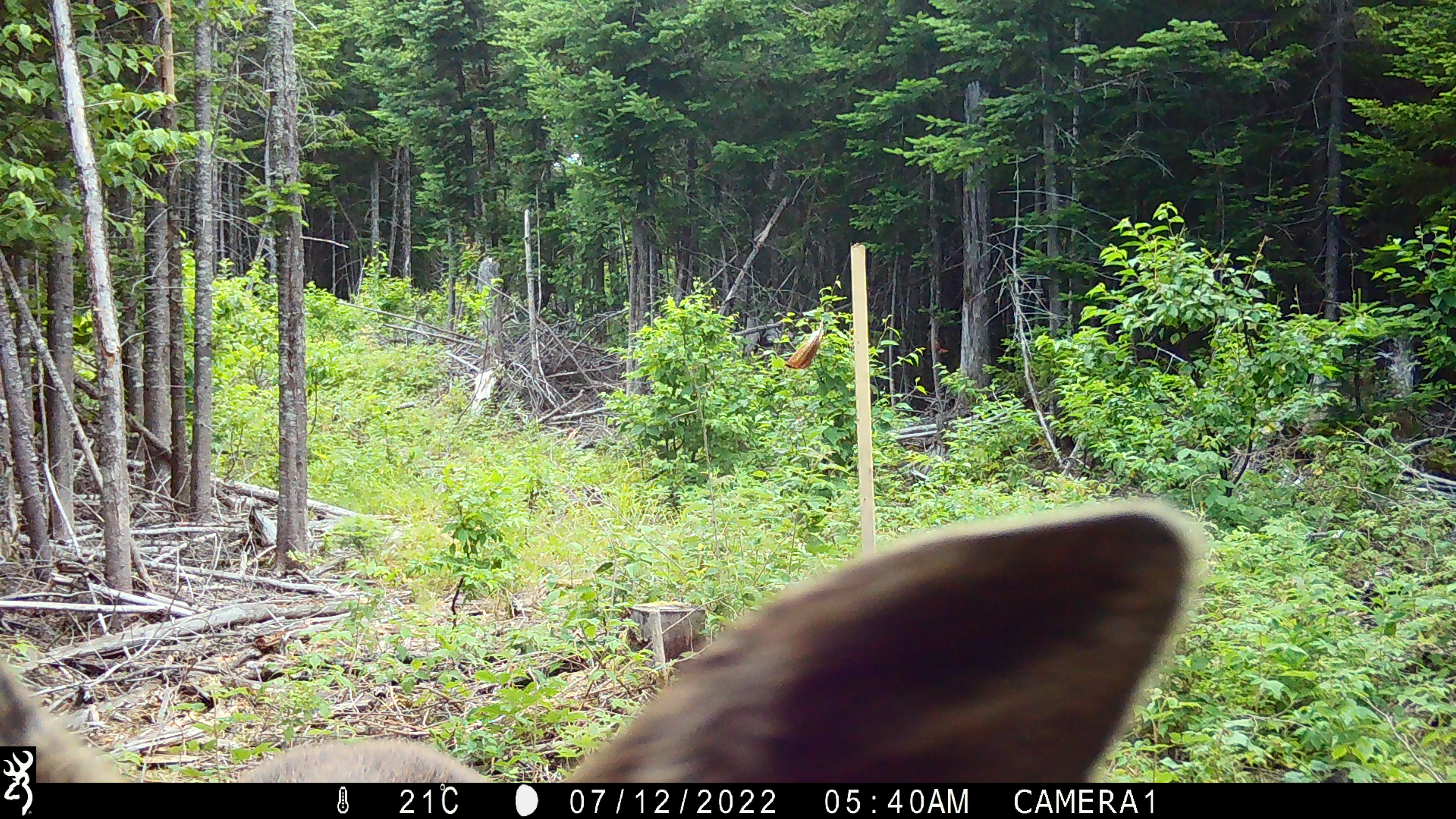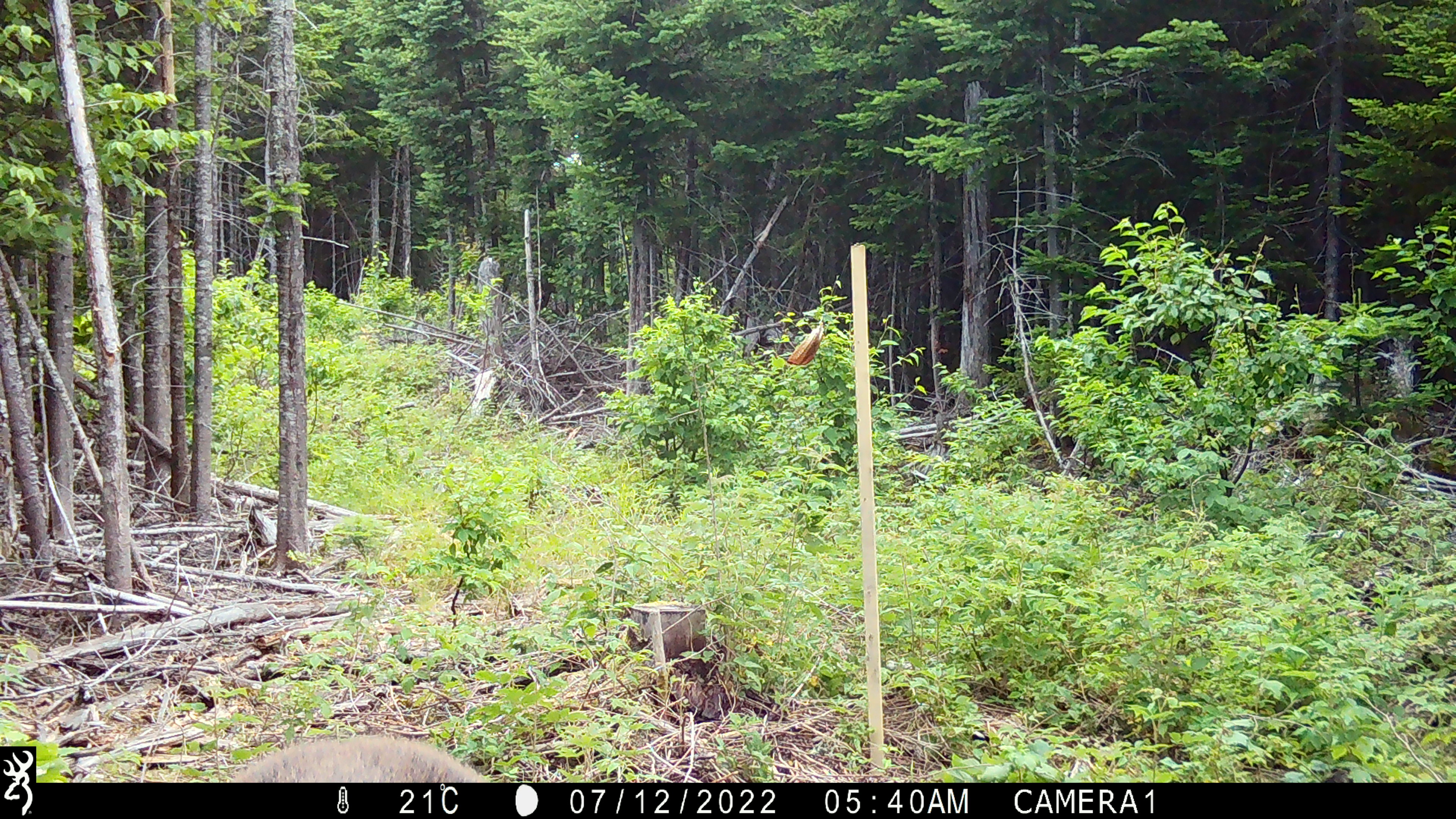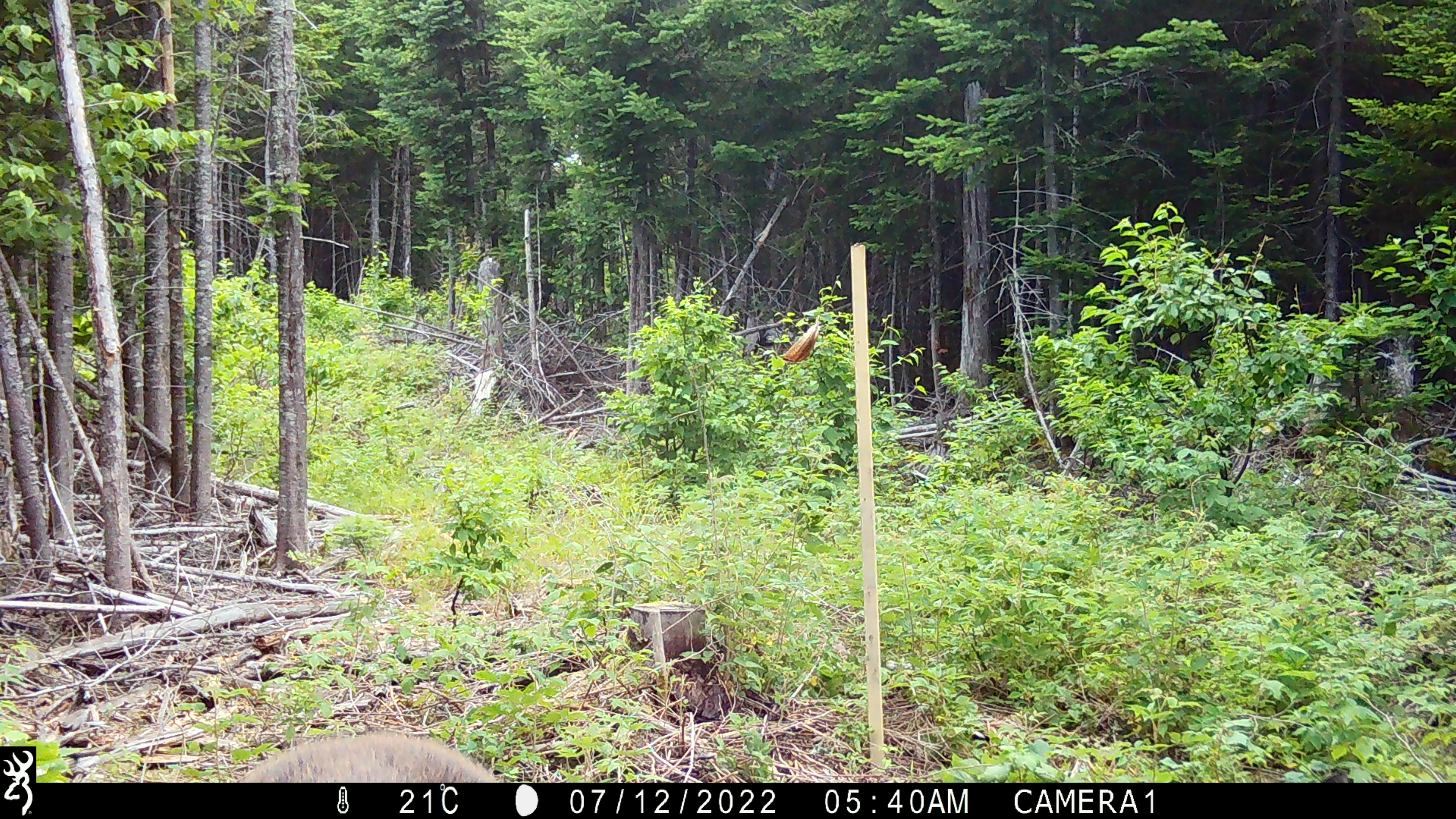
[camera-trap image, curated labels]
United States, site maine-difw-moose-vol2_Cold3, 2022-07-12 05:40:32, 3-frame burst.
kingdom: Animalia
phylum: Chordata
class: Mammalia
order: Artiodactyla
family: Cervidae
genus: Alces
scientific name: Alces alces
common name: moose